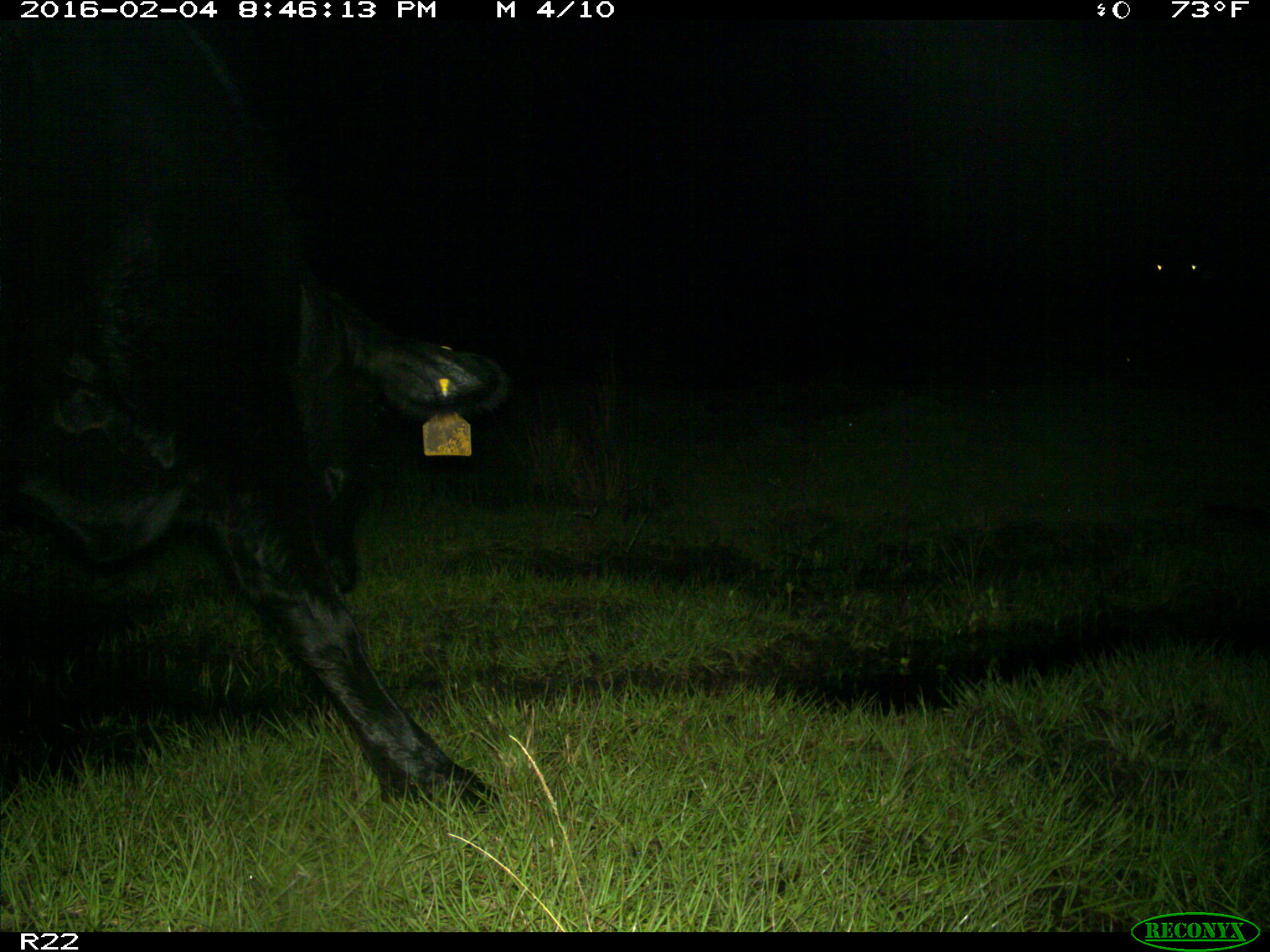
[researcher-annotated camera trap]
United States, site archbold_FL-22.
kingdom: Animalia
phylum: Chordata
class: Mammalia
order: Artiodactyla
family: Bovidae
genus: Bos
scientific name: Bos taurus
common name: domestic cow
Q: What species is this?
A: Bos taurus (domestic cow).